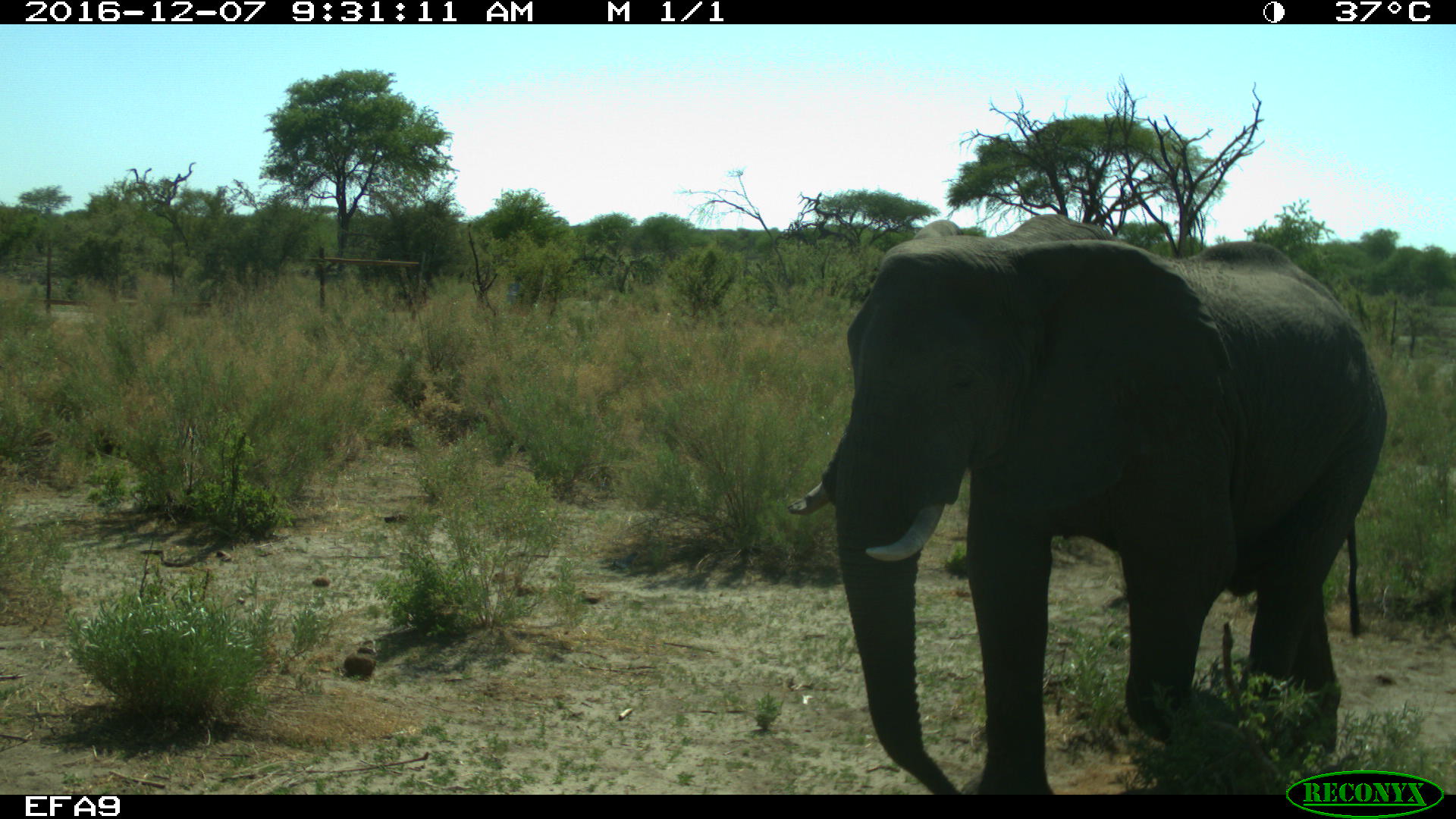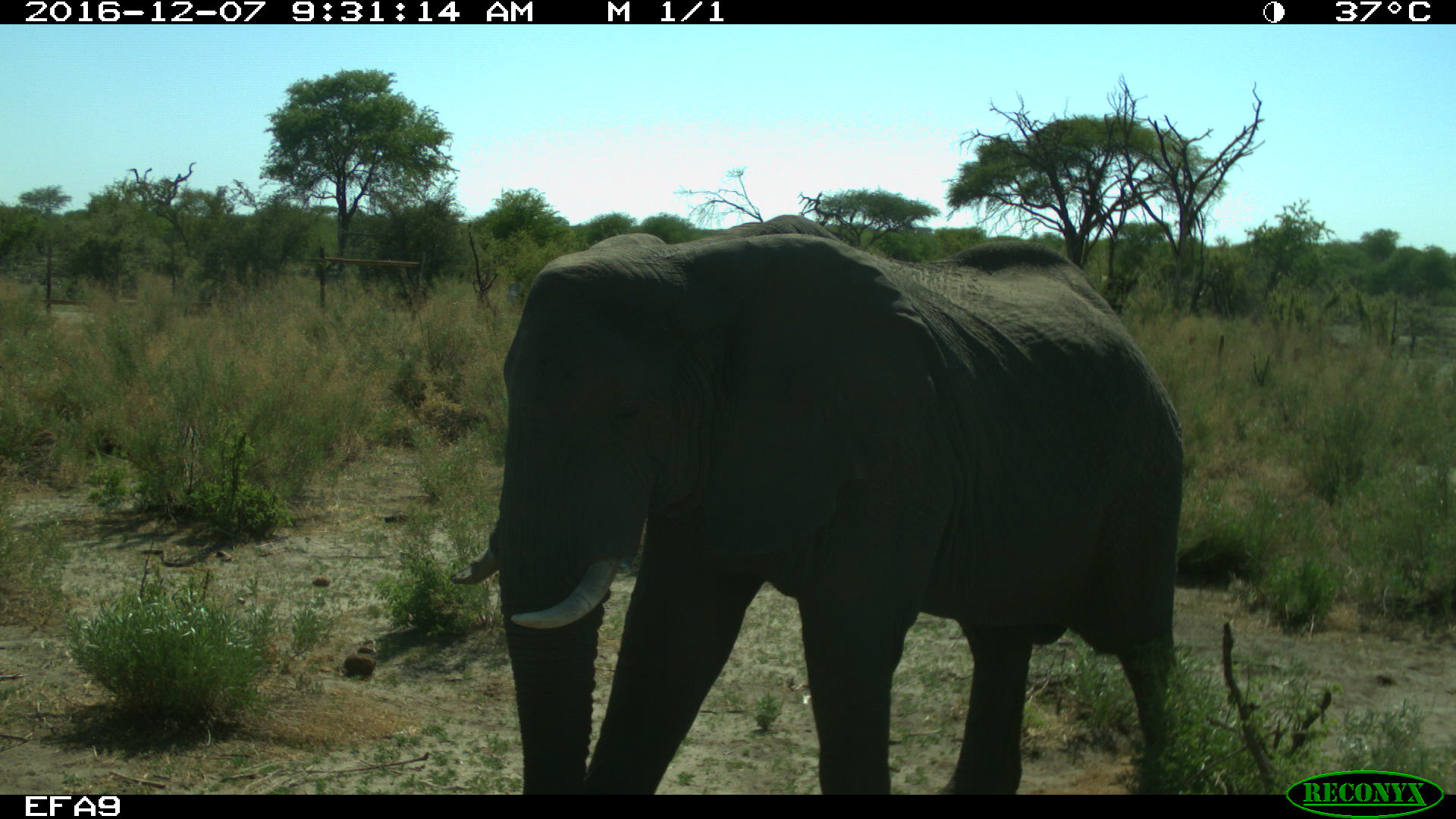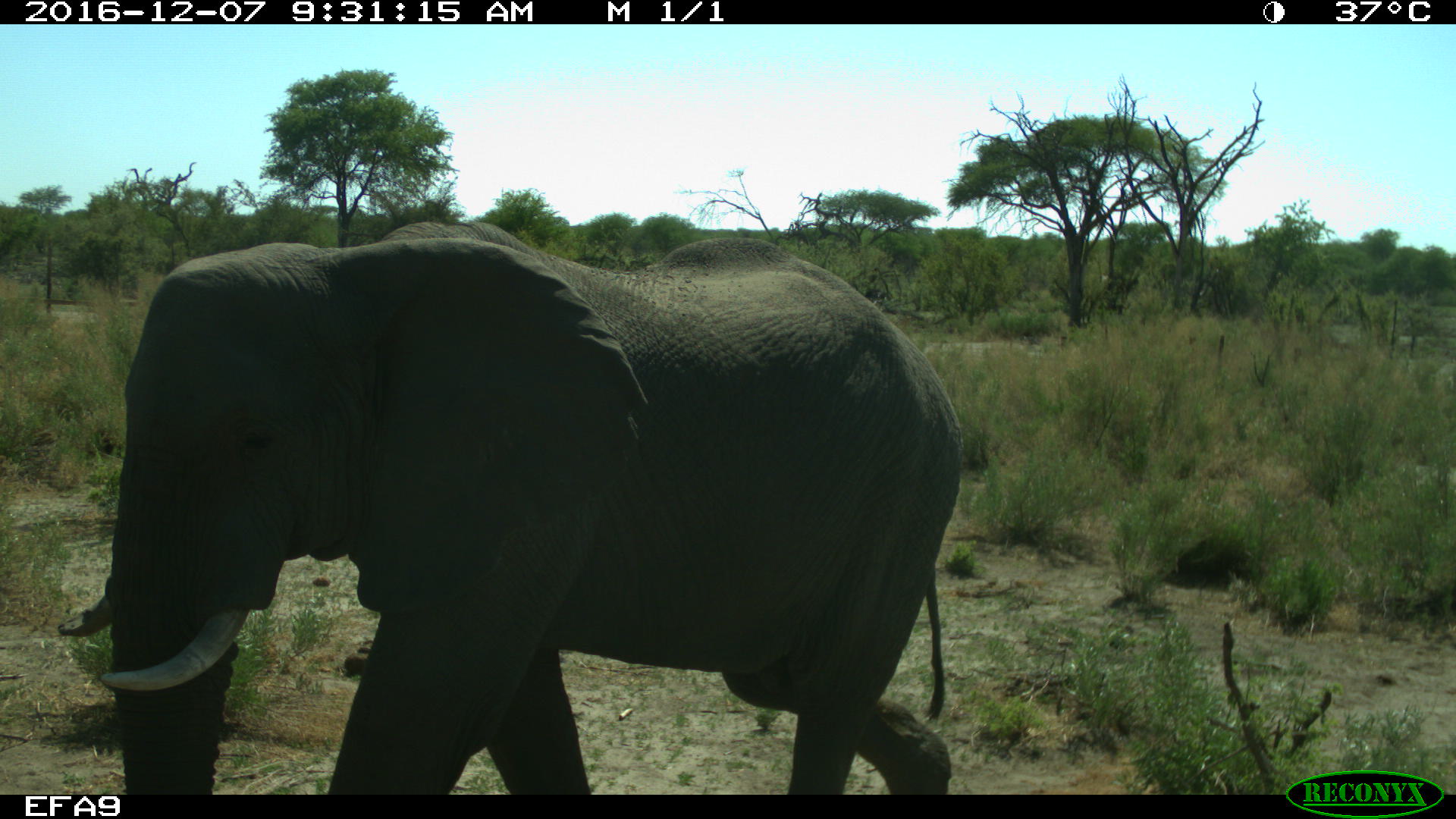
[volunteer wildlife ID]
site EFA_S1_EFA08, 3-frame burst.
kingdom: Animalia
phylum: Chordata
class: Mammalia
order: Proboscidea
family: Elephantidae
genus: Loxodonta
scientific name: Loxodonta africana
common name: african bush elephant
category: elephant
Elephant (african bush elephant) (Loxodonta africana), count 1. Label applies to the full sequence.